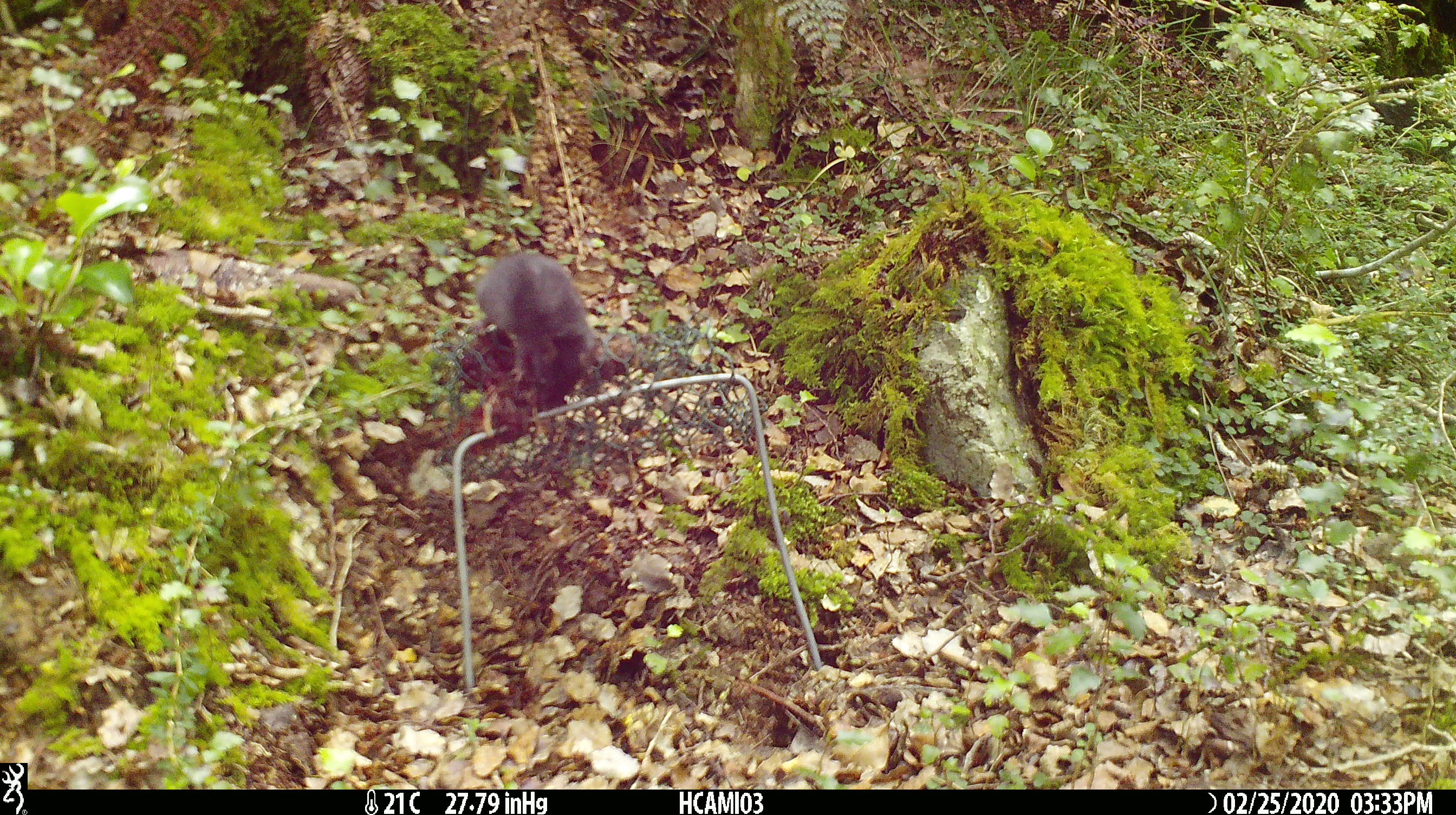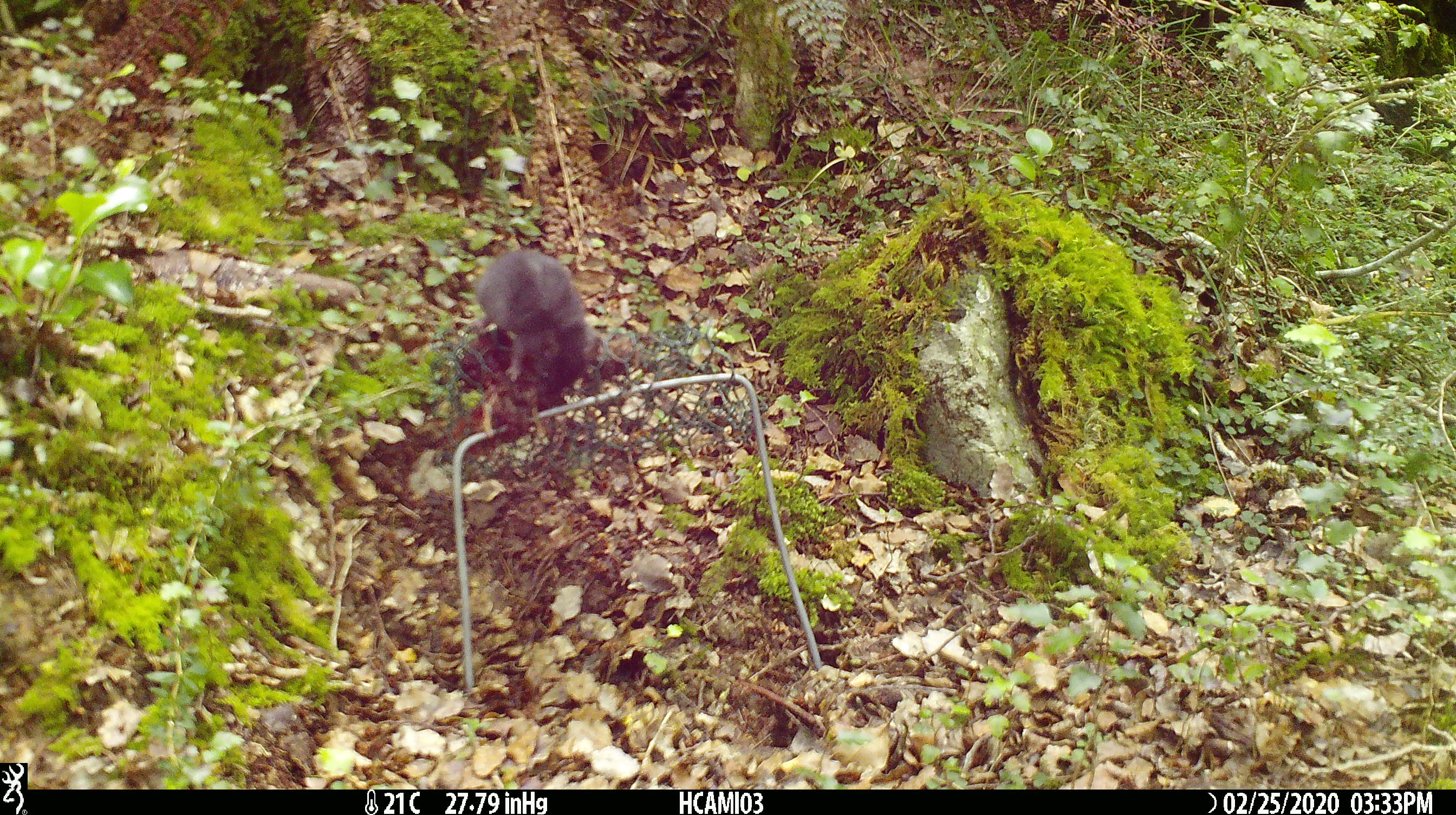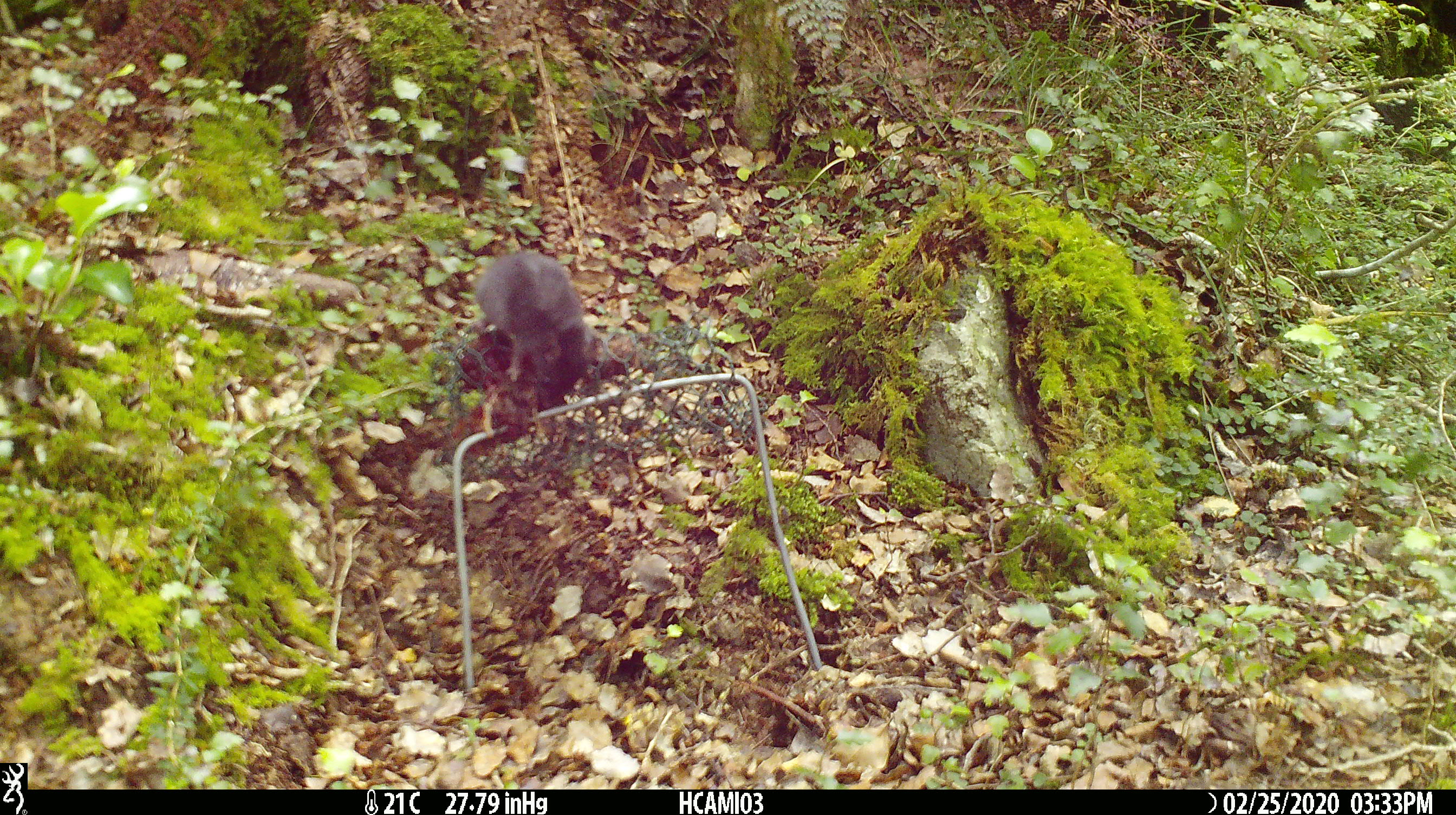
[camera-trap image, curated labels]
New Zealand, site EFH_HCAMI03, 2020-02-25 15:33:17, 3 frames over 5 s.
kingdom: Animalia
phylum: Chordata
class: Mammalia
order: Rodentia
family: Muridae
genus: Mus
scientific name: Mus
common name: mouse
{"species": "mouse (Mus)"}